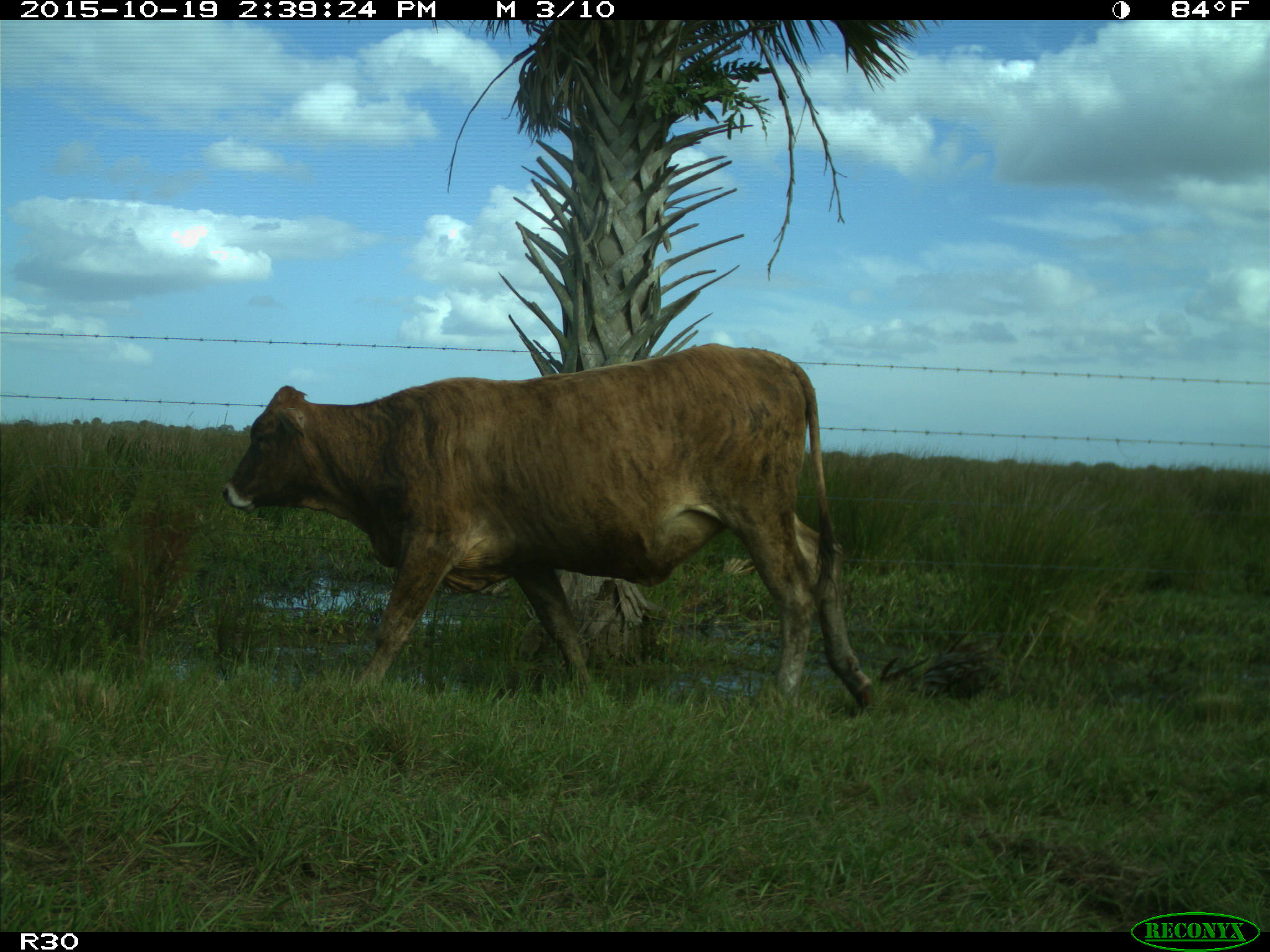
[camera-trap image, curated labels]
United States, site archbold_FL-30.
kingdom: Animalia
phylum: Chordata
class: Mammalia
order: Artiodactyla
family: Bovidae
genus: Bos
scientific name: Bos taurus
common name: domestic cow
Bos taurus (domestic cow).